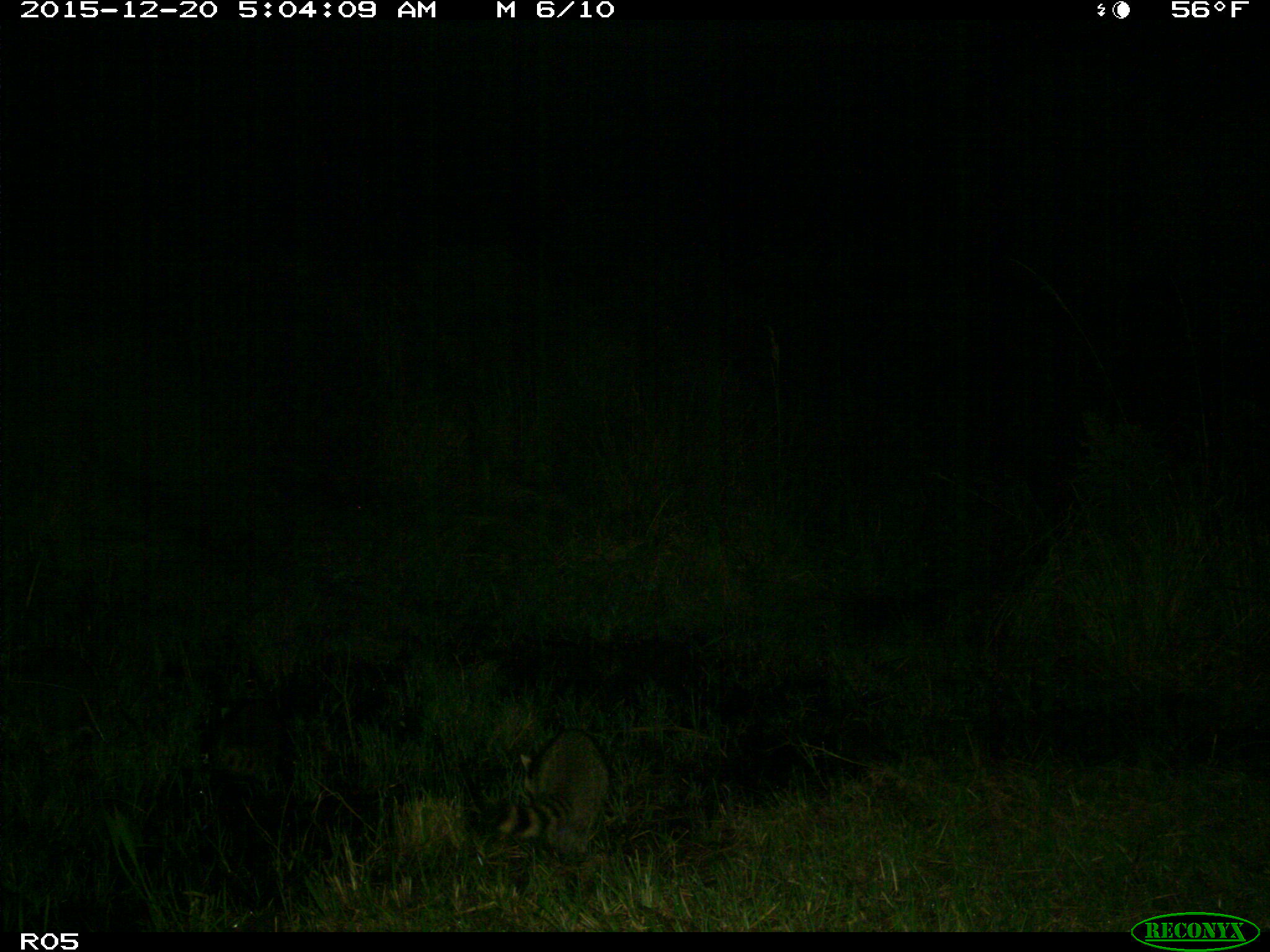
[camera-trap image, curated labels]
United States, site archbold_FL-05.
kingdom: Animalia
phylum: Chordata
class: Mammalia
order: Carnivora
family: Procyonidae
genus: Procyon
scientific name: Procyon lotor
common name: common raccoon